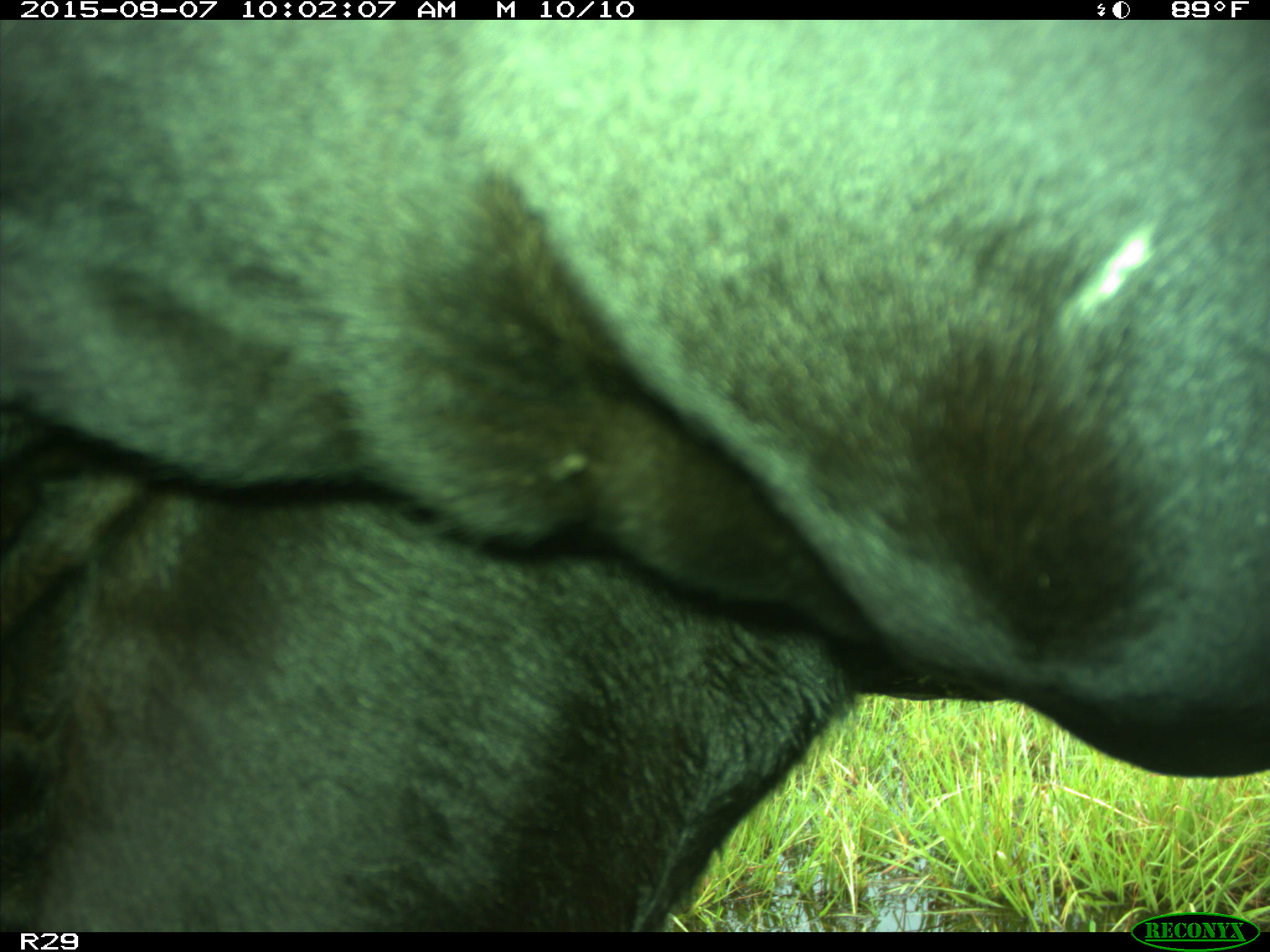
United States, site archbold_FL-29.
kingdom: Animalia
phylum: Chordata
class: Mammalia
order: Artiodactyla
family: Bovidae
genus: Bos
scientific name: Bos taurus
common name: domestic cow